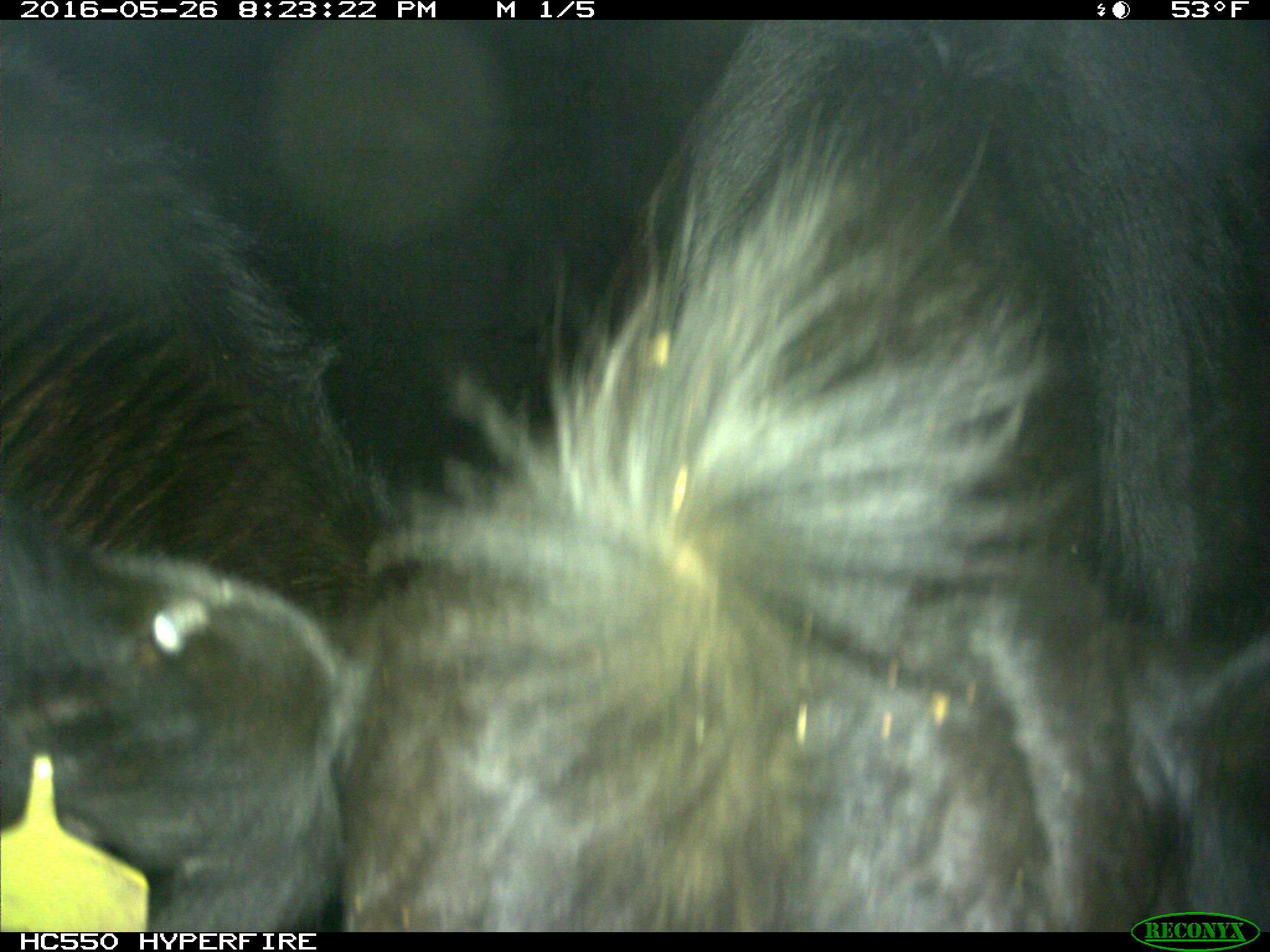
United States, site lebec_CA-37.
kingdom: Animalia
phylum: Chordata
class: Mammalia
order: Artiodactyla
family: Bovidae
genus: Bos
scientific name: Bos taurus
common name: domestic cow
Bos taurus (domestic cow).